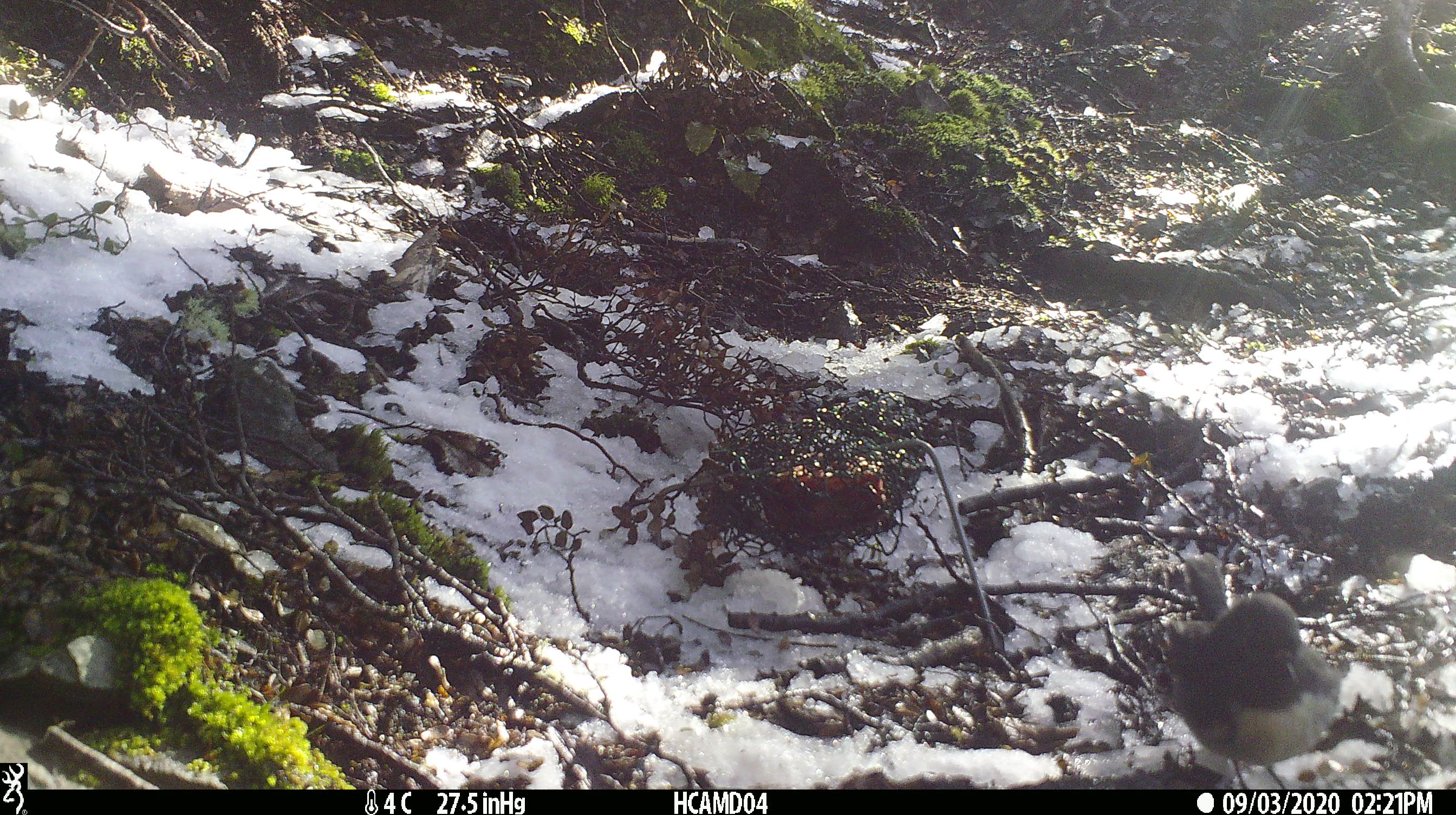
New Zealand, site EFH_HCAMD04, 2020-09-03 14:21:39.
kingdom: Animalia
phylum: Chordata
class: Aves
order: Passeriformes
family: Petroicidae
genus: Petroica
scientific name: Petroica australis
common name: new zealand robin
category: robin